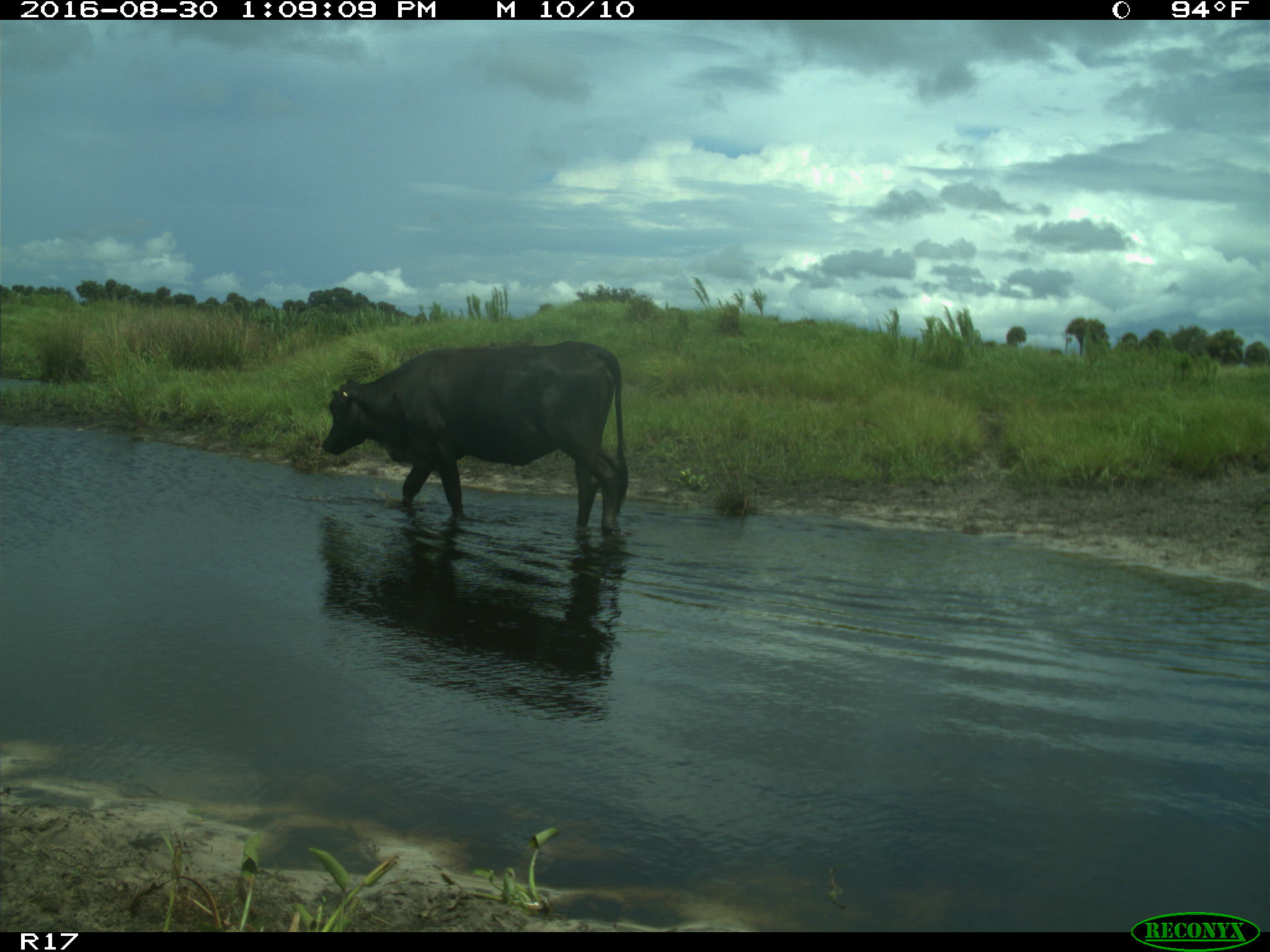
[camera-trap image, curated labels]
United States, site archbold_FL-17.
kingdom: Animalia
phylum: Chordata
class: Mammalia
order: Artiodactyla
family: Bovidae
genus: Bos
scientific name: Bos taurus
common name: domestic cow